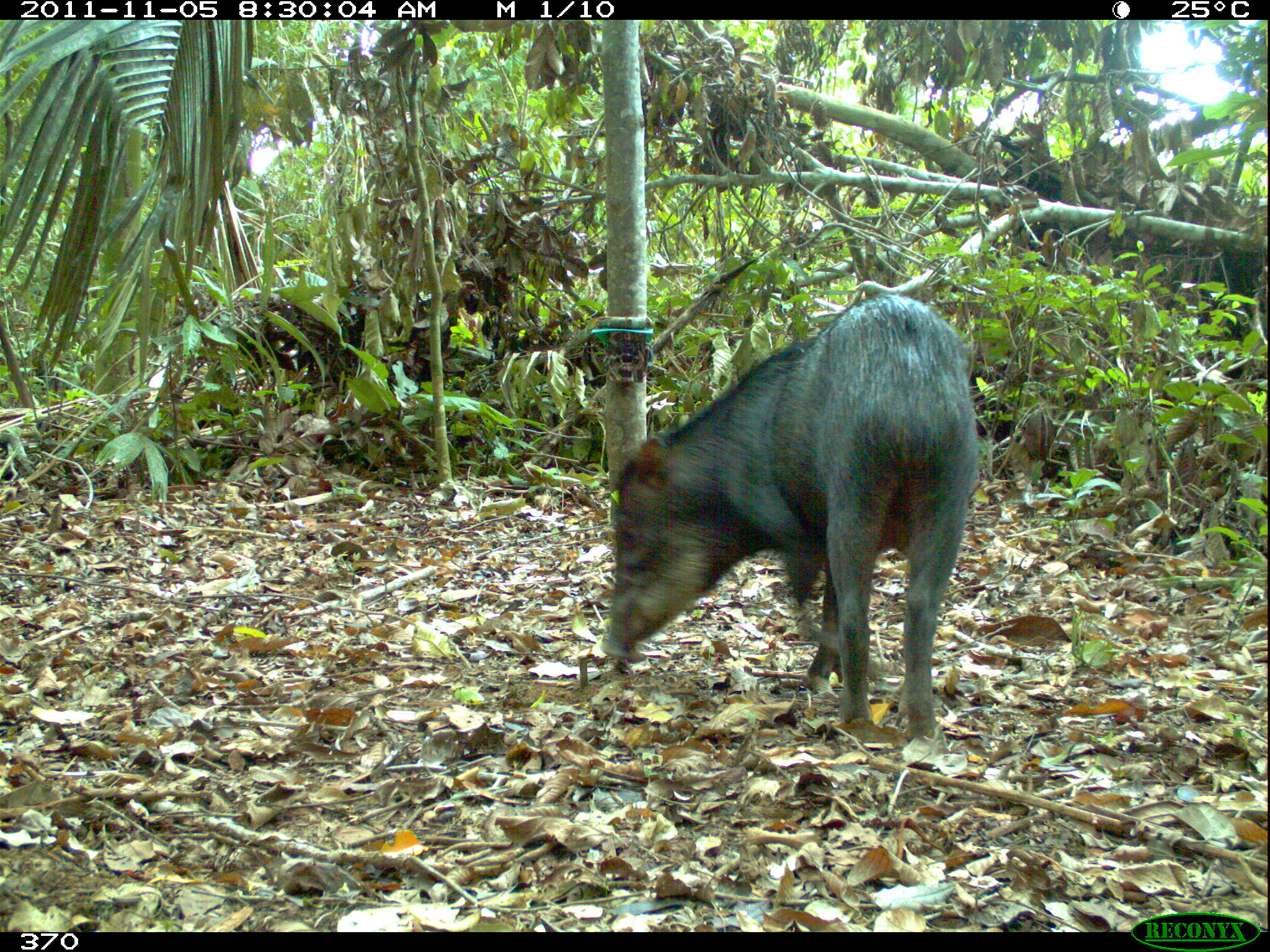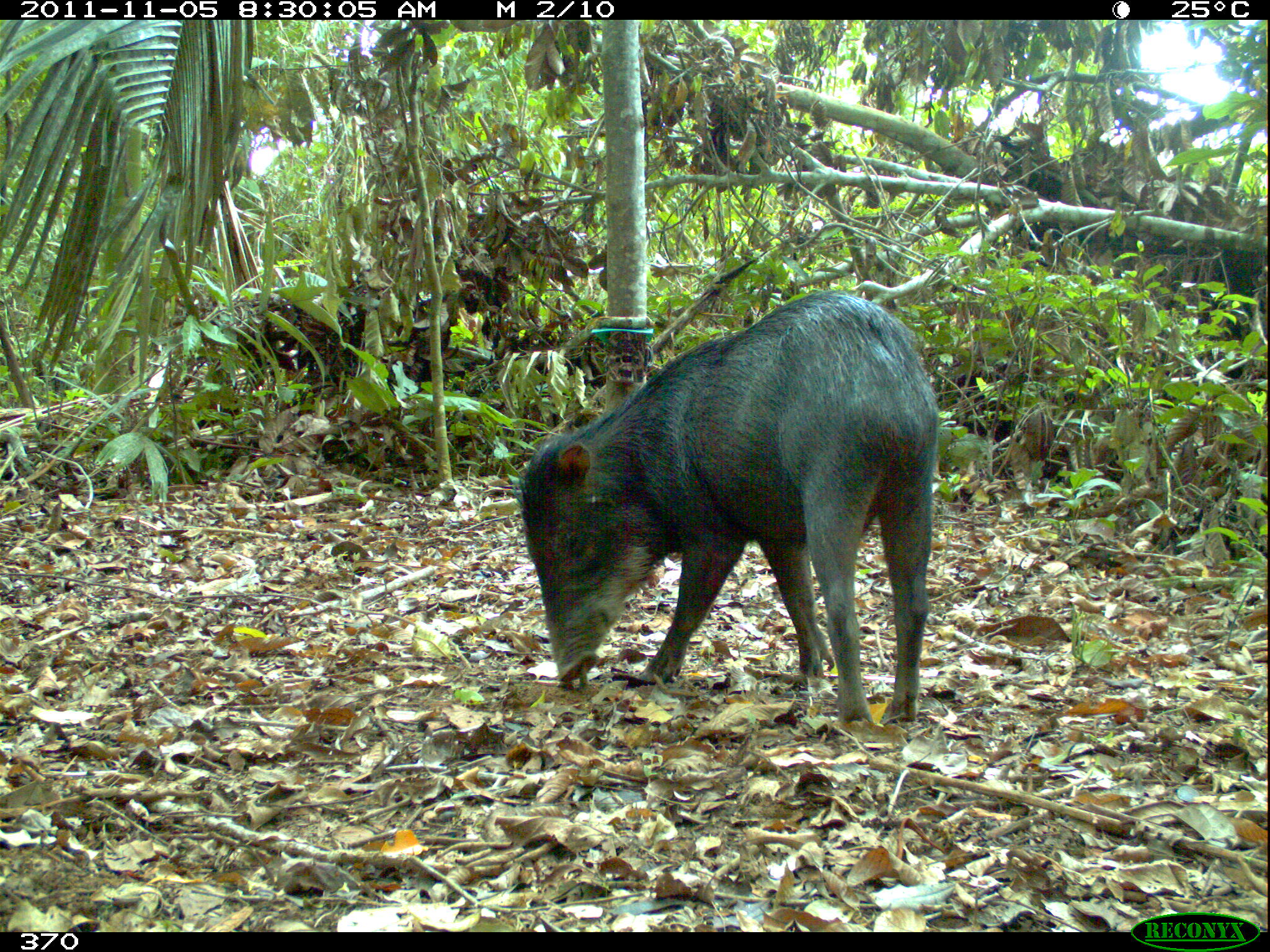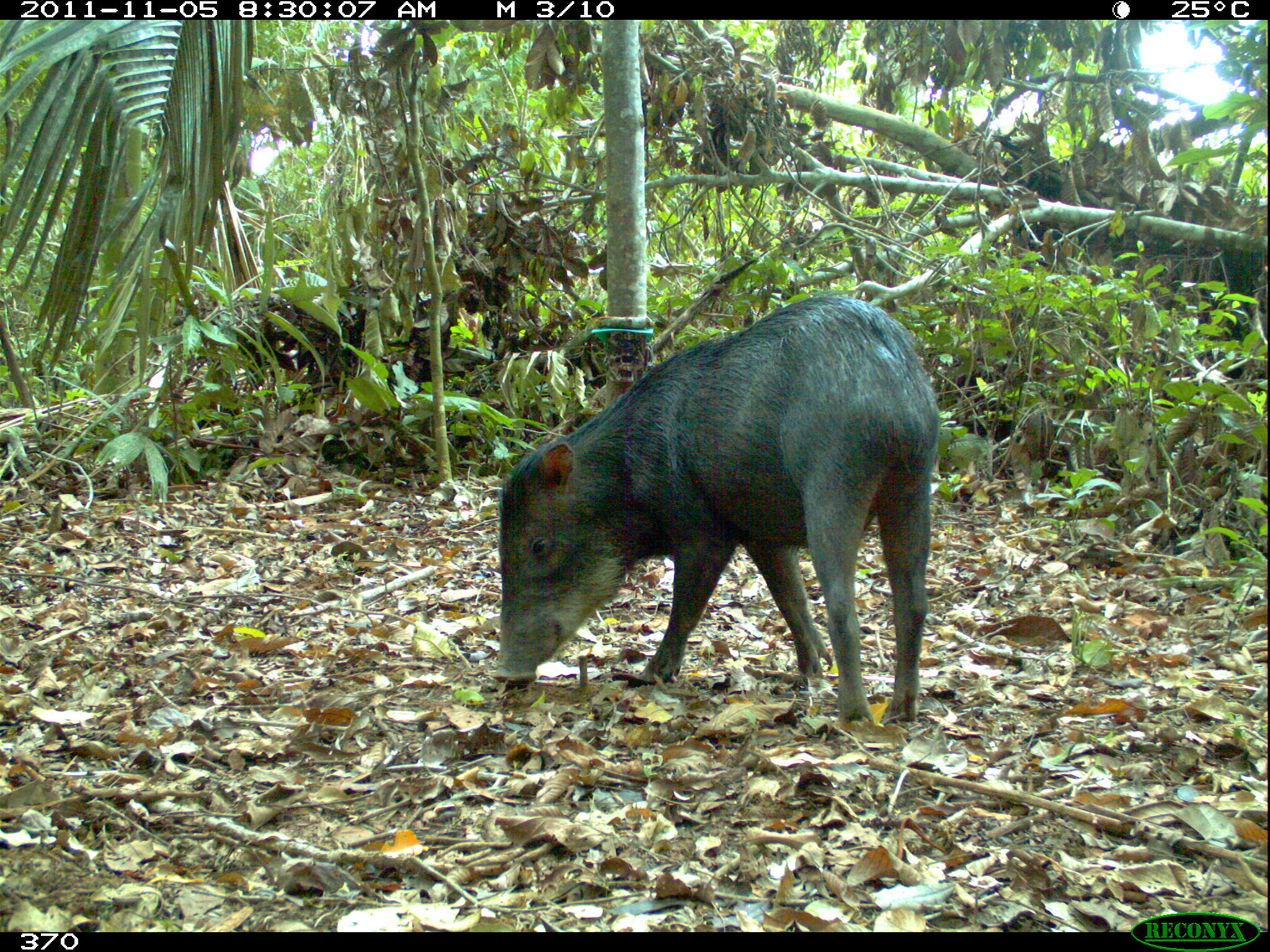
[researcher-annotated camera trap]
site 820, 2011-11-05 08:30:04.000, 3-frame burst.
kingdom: Animalia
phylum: Chordata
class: Mammalia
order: Artiodactyla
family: Tayassuidae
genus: Tayassu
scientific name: Tayassu pecari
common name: white-lipped peccary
Tayassu pecari (white-lipped peccary).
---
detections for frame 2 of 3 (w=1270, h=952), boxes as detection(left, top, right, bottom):
tayassu pecari: detection(509, 288, 948, 725)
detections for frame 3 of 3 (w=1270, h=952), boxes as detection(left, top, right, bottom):
tayassu pecari: detection(491, 293, 942, 727)